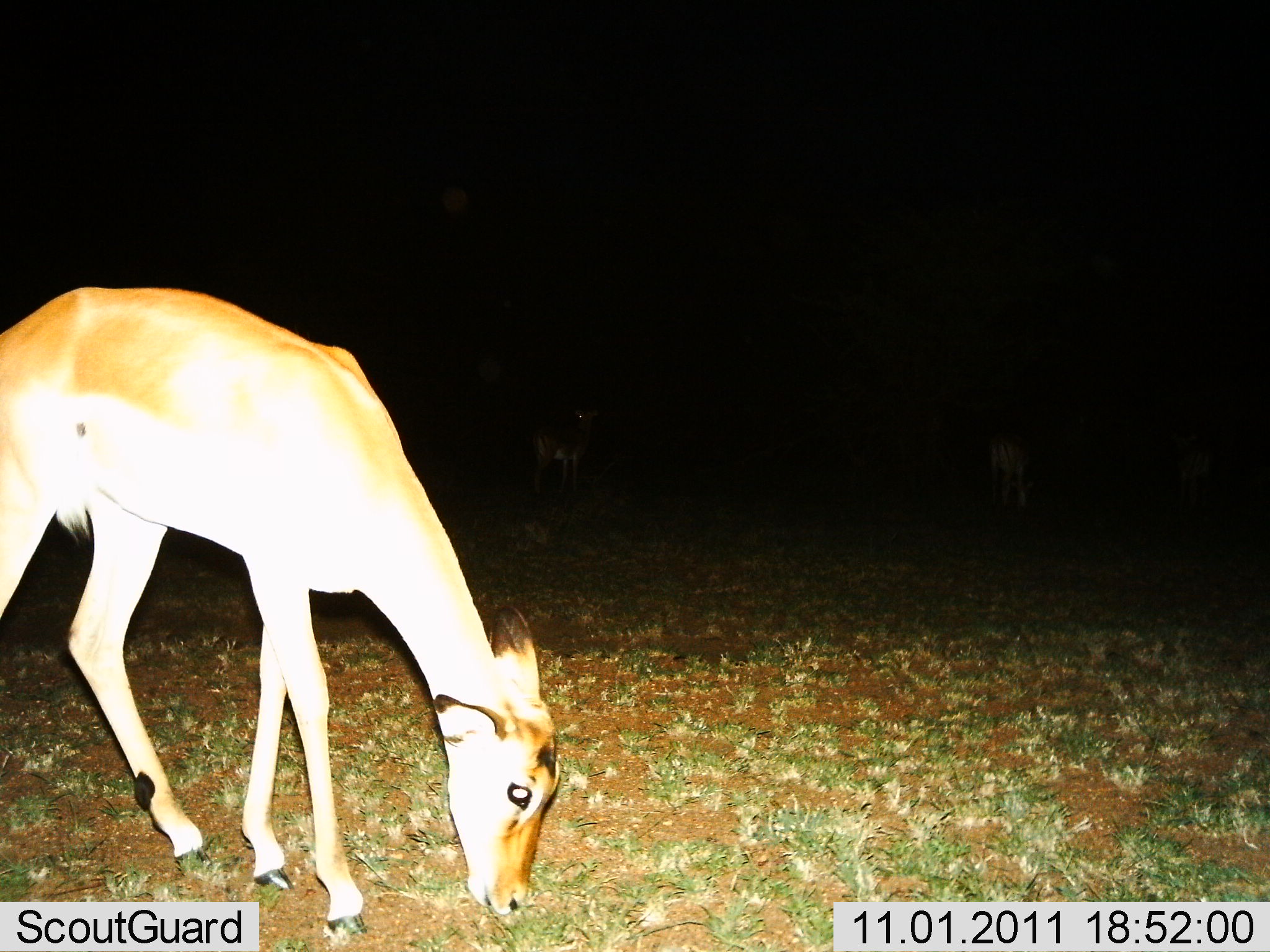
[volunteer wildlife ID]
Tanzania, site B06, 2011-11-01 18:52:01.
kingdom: Animalia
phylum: Chordata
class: Mammalia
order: Artiodactyla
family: Bovidae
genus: Aepyceros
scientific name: Aepyceros melampus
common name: impala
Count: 3.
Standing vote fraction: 25%.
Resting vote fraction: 0%.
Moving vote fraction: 0%.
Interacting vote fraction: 0%.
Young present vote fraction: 12%.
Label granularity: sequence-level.